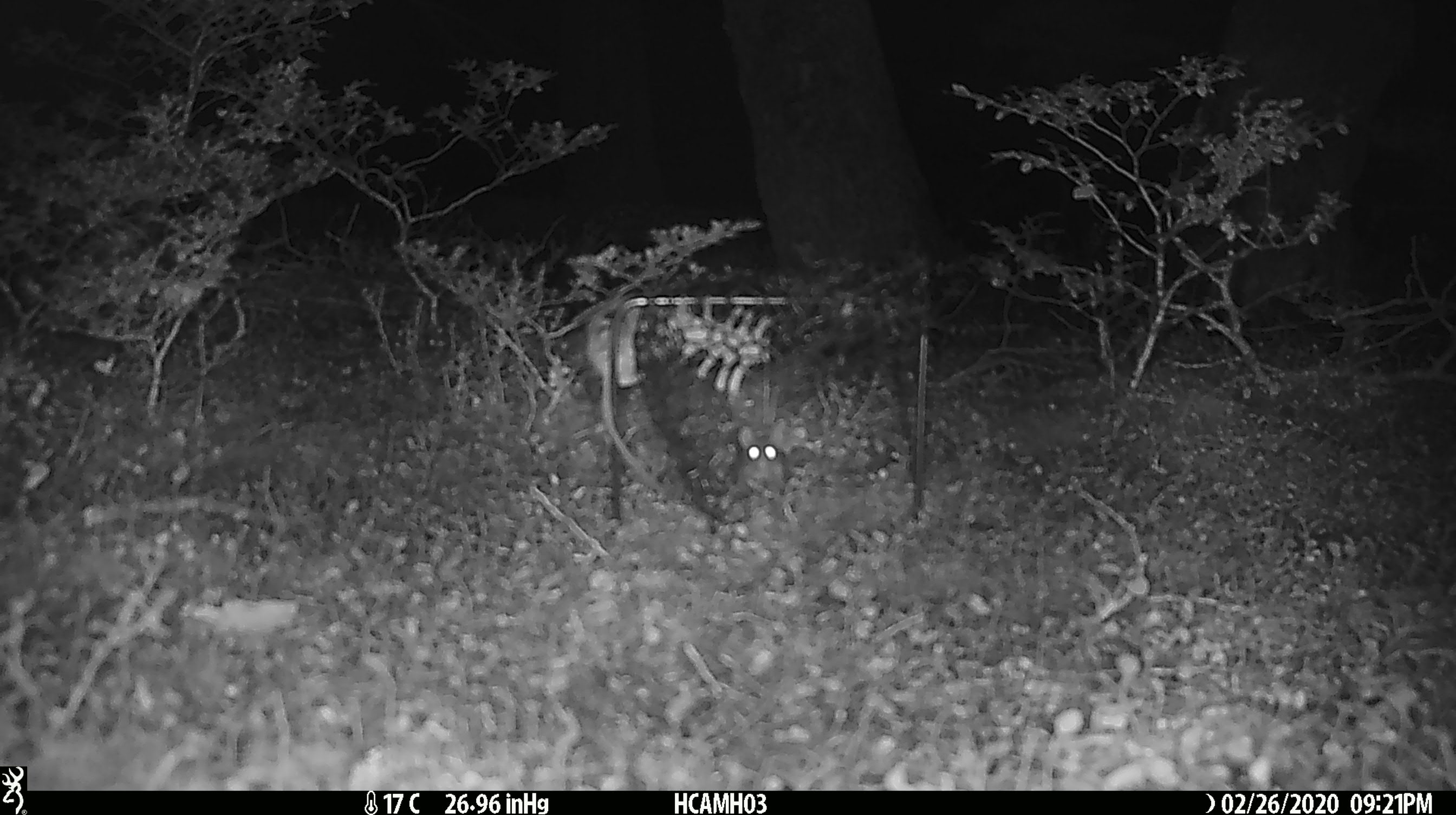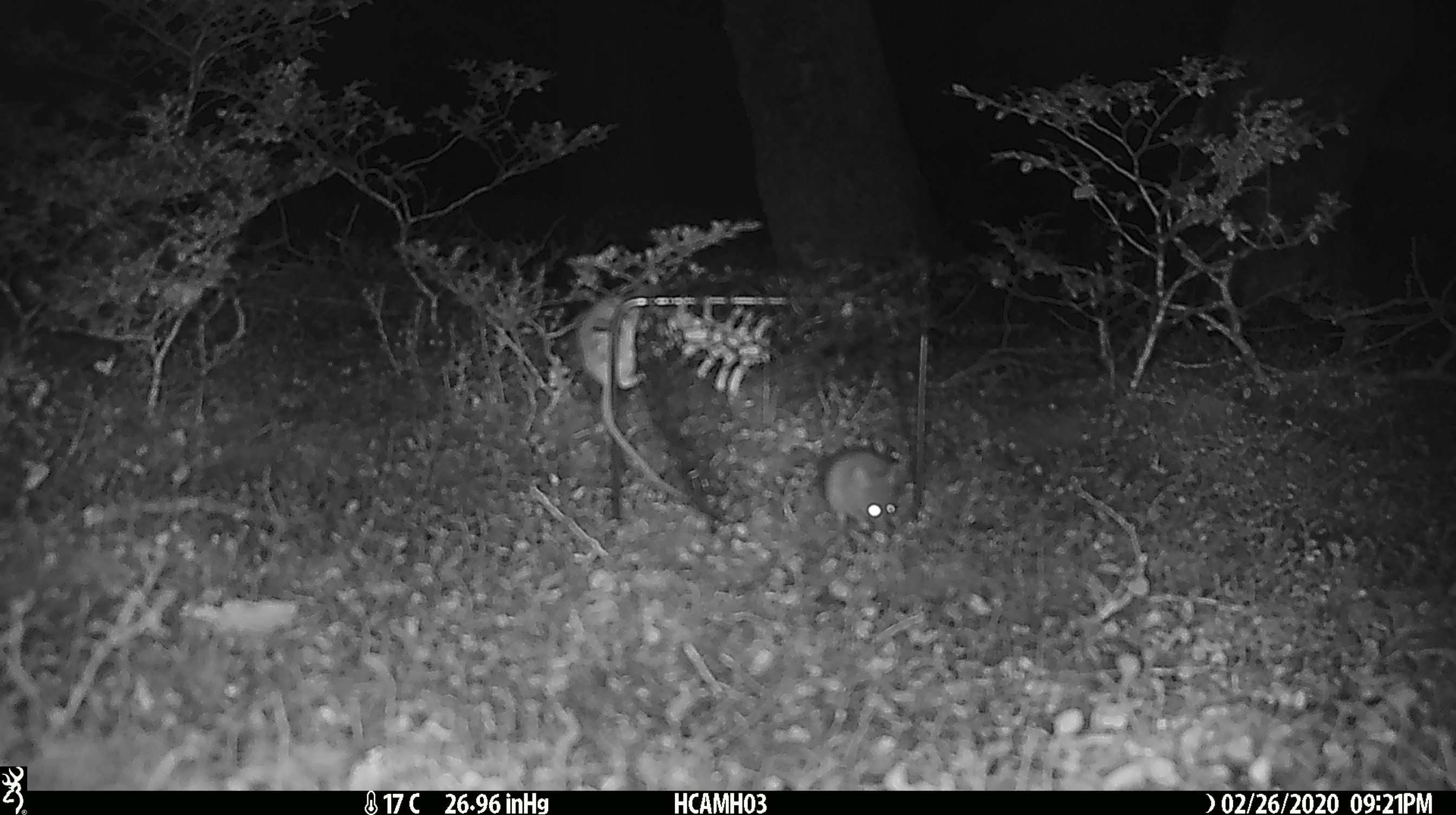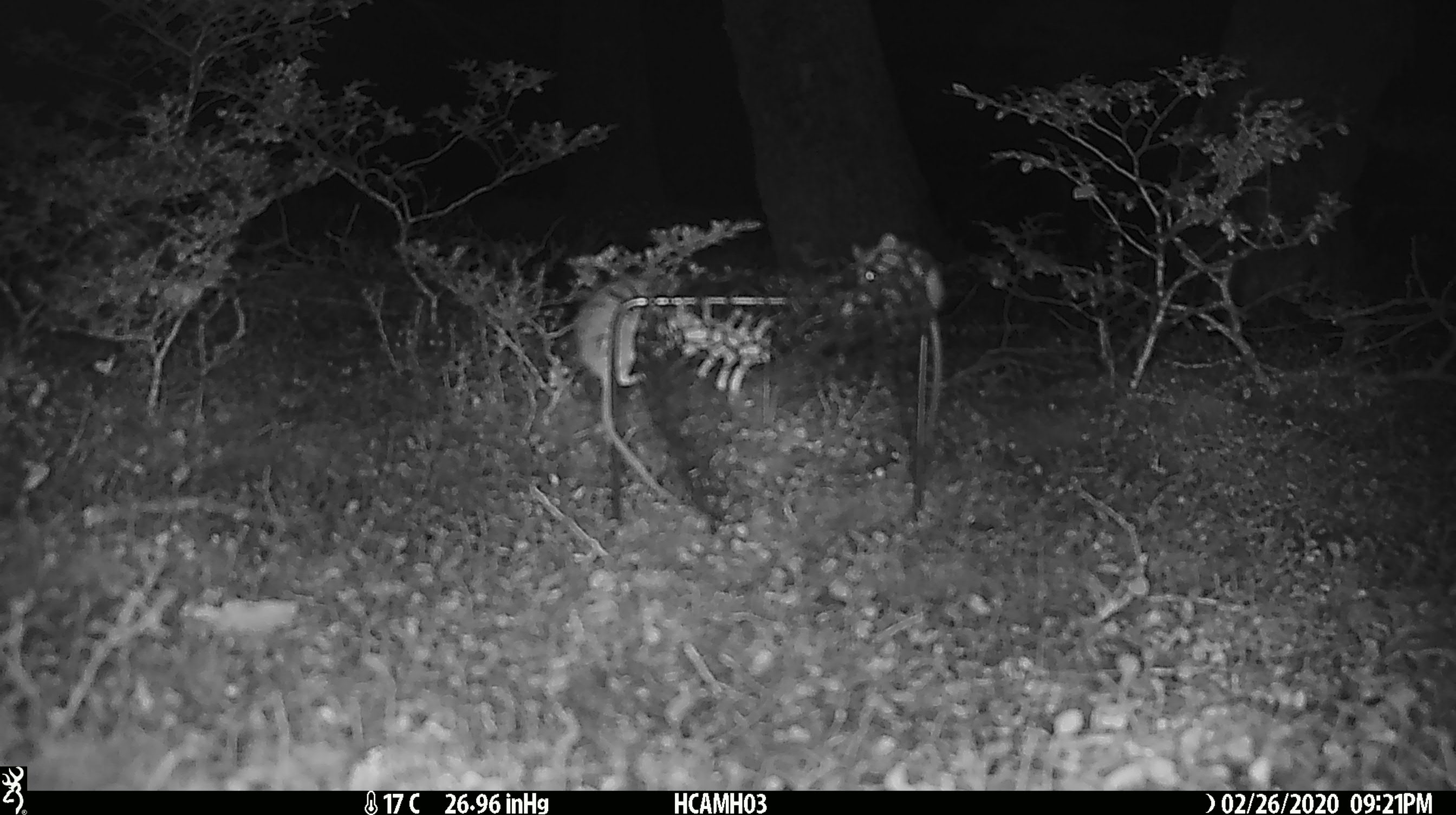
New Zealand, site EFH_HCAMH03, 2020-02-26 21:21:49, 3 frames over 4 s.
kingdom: Animalia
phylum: Chordata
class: Mammalia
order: Rodentia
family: Muridae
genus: Mus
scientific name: Mus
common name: mouse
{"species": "mouse (Mus)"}